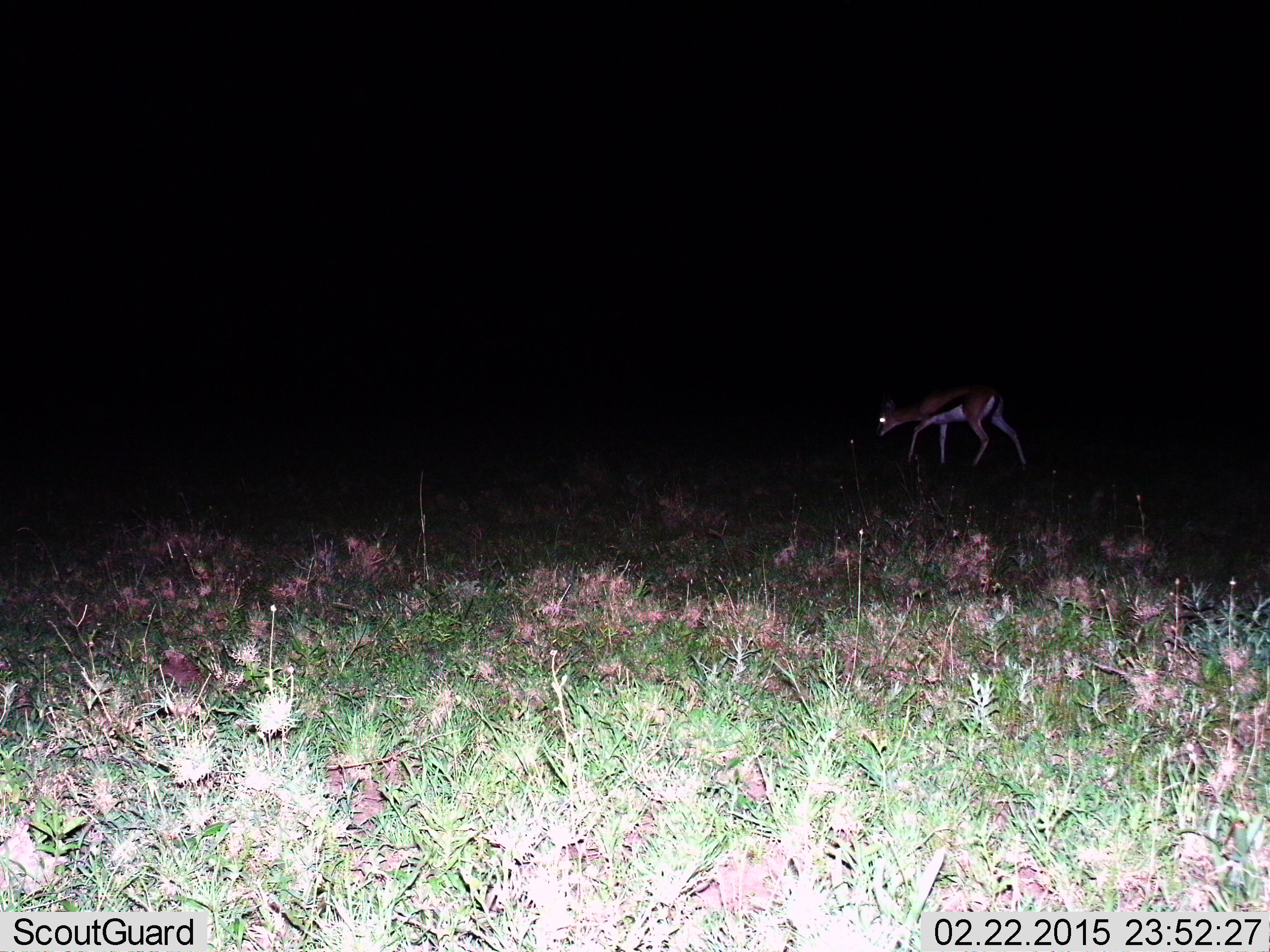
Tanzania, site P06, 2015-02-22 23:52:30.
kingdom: Animalia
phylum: Chordata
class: Mammalia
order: Artiodactyla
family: Bovidae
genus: Eudorcas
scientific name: Eudorcas thomsonii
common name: thomson's gazelle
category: gazellethomsons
Gazellethomsons (thomson's gazelle) (Eudorcas thomsonii), count 1. Behavior (volunteer vote fractions): standing 40%, resting 0%, moving 70%, interacting 0%. Young present (vote fraction): 0%. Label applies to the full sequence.